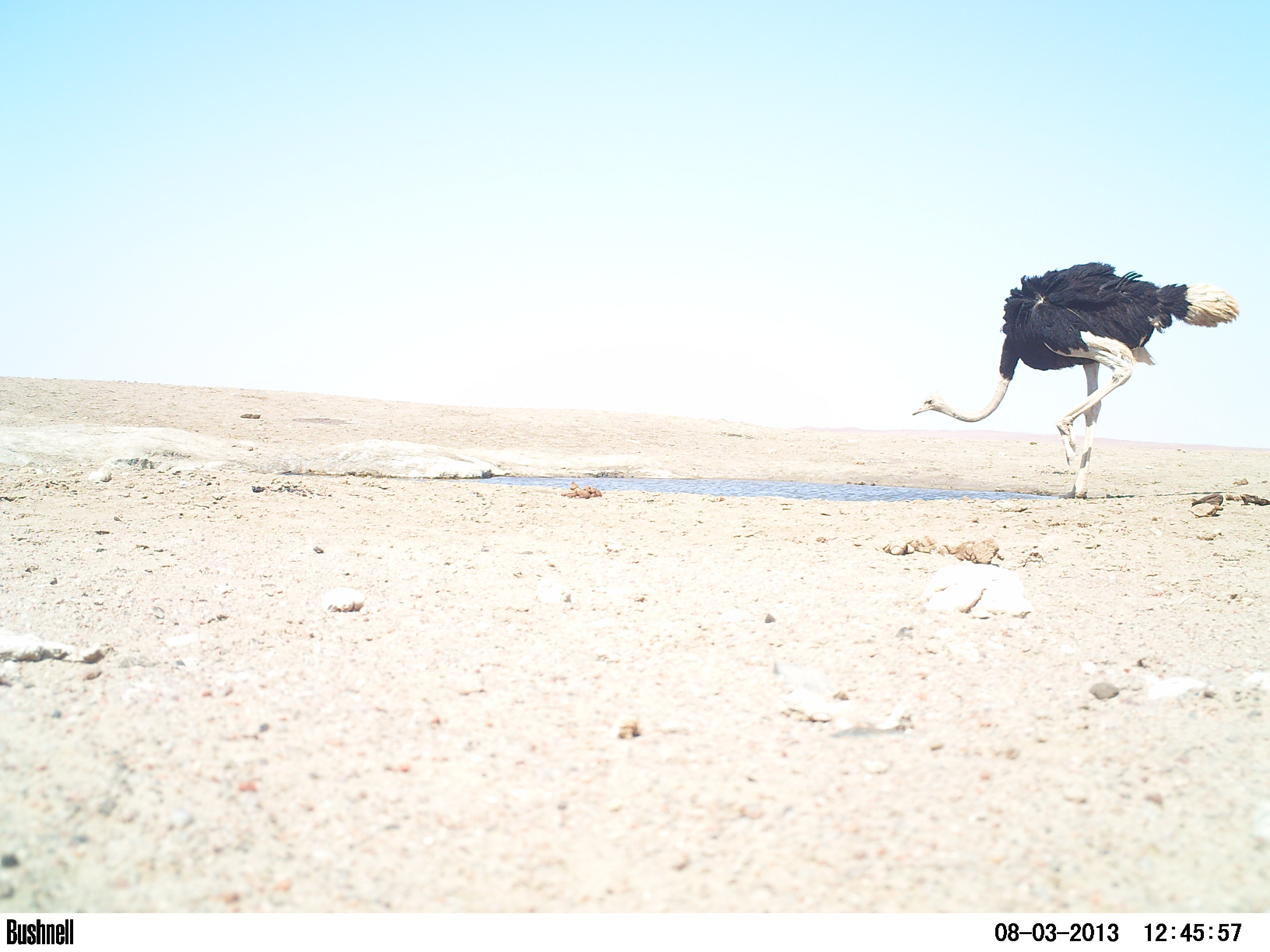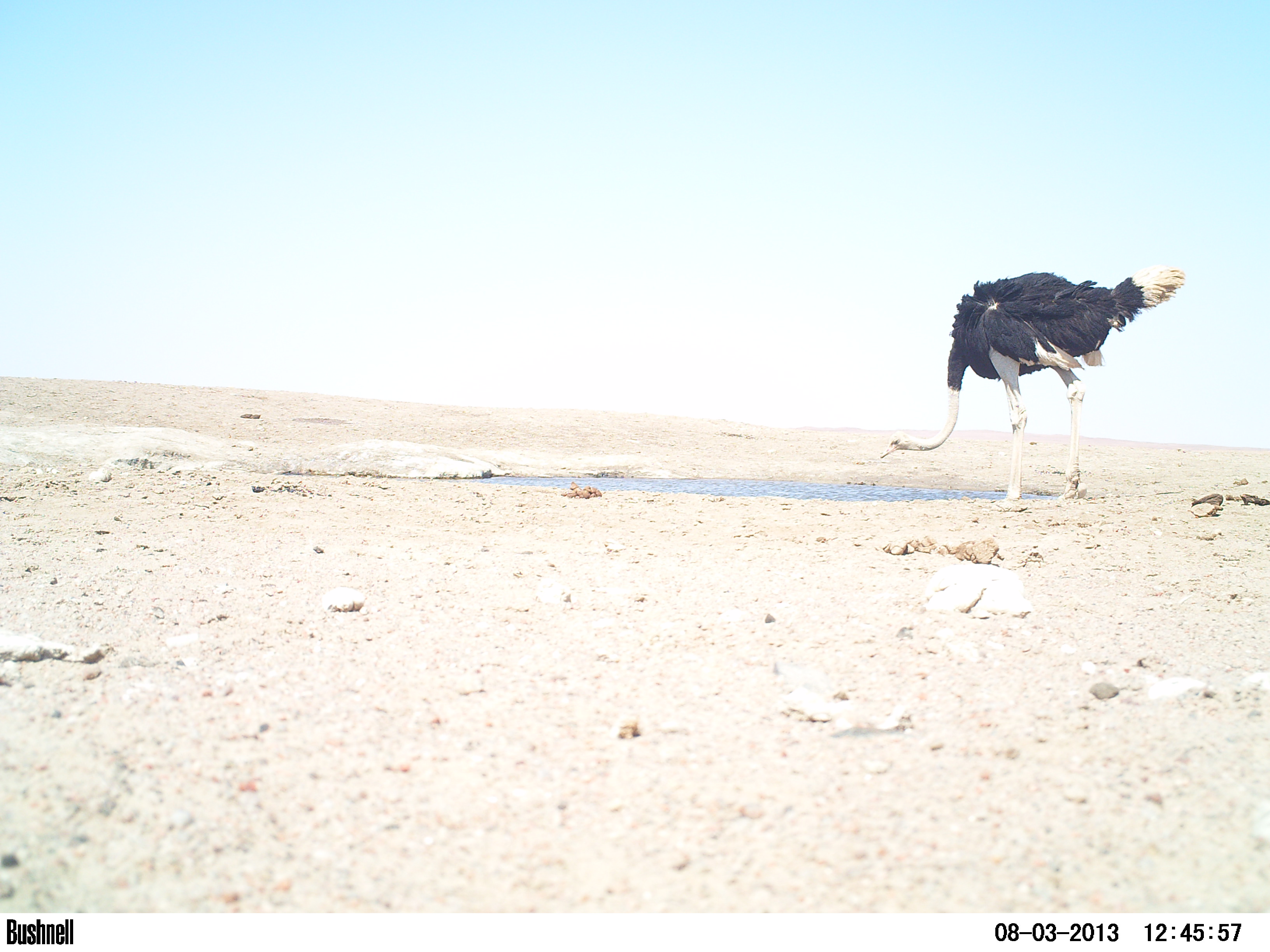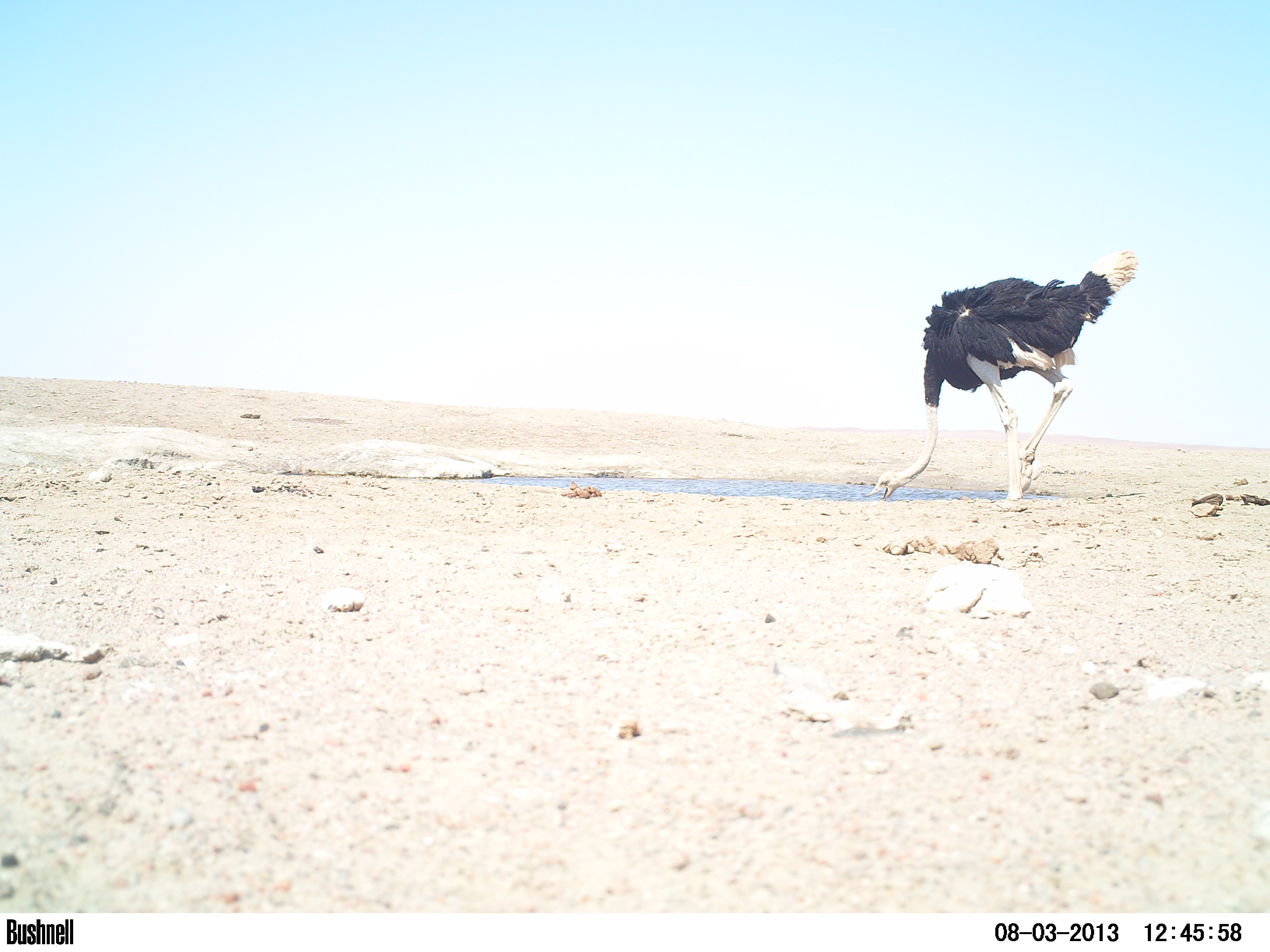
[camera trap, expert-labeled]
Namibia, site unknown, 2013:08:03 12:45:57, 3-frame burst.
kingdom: Animalia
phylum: Chordata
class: Aves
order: Struthioniformes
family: Struthionidae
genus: Struthio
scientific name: Struthio camelus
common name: common ostrich